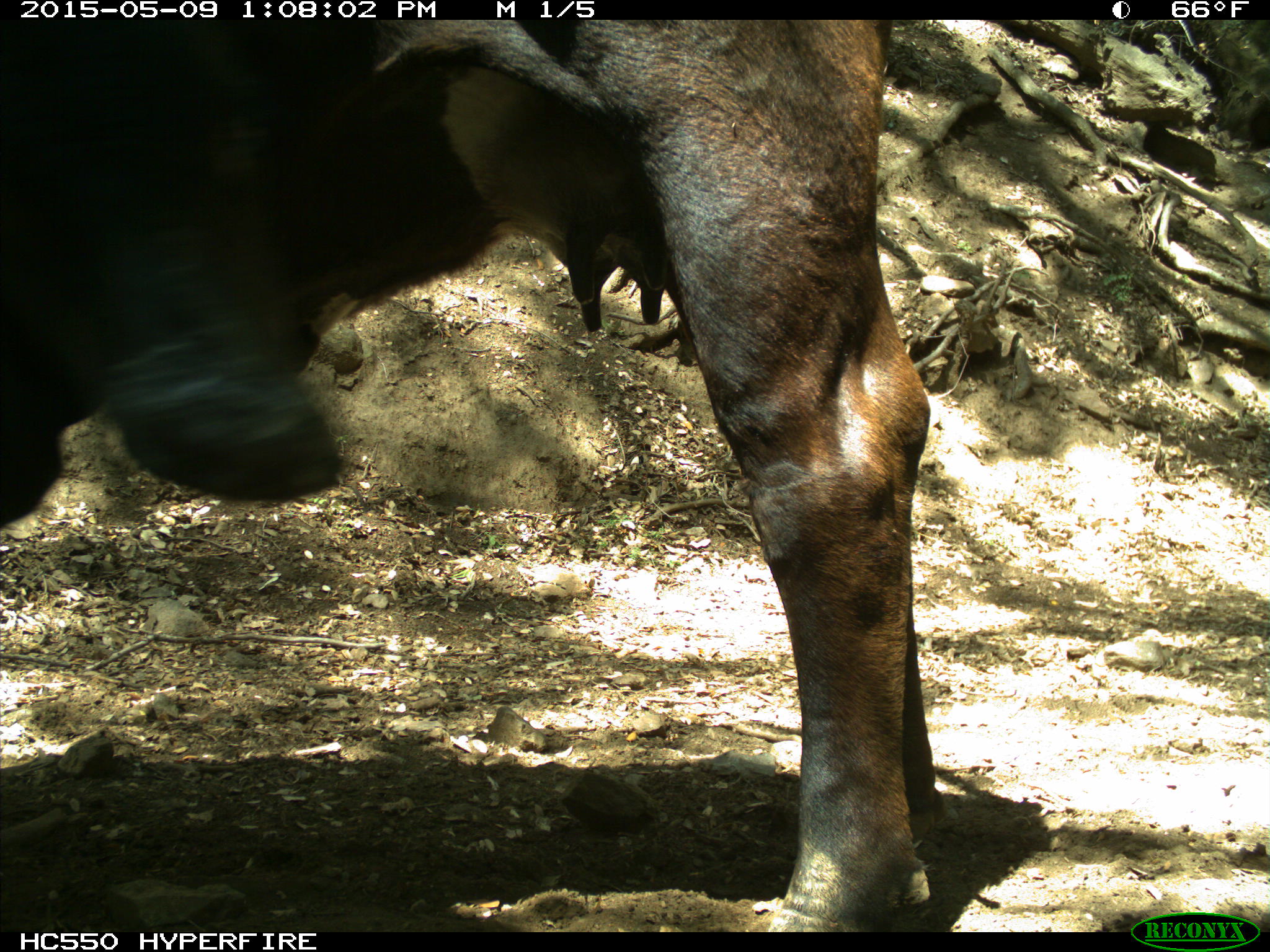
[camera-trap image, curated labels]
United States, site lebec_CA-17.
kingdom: Animalia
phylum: Chordata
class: Mammalia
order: Artiodactyla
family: Bovidae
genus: Bos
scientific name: Bos taurus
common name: domestic cow